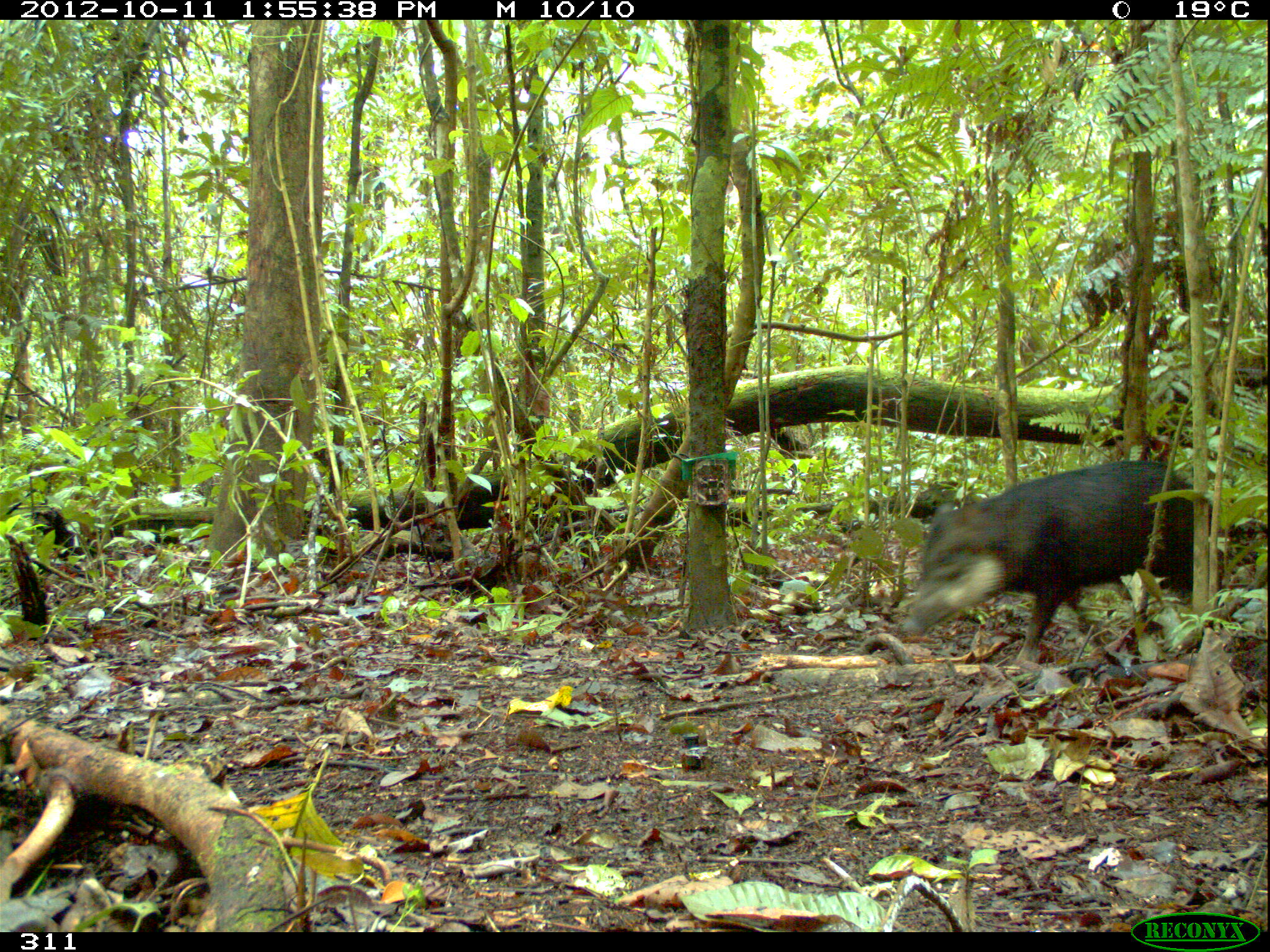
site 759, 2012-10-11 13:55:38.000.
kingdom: Animalia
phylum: Chordata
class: Mammalia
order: Artiodactyla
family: Tayassuidae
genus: Tayassu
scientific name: Tayassu pecari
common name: white-lipped peccary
Tayassu pecari (white-lipped peccary).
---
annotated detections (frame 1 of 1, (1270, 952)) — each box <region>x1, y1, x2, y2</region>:
tayassu pecari: <region>897, 459, 1214, 666</region>